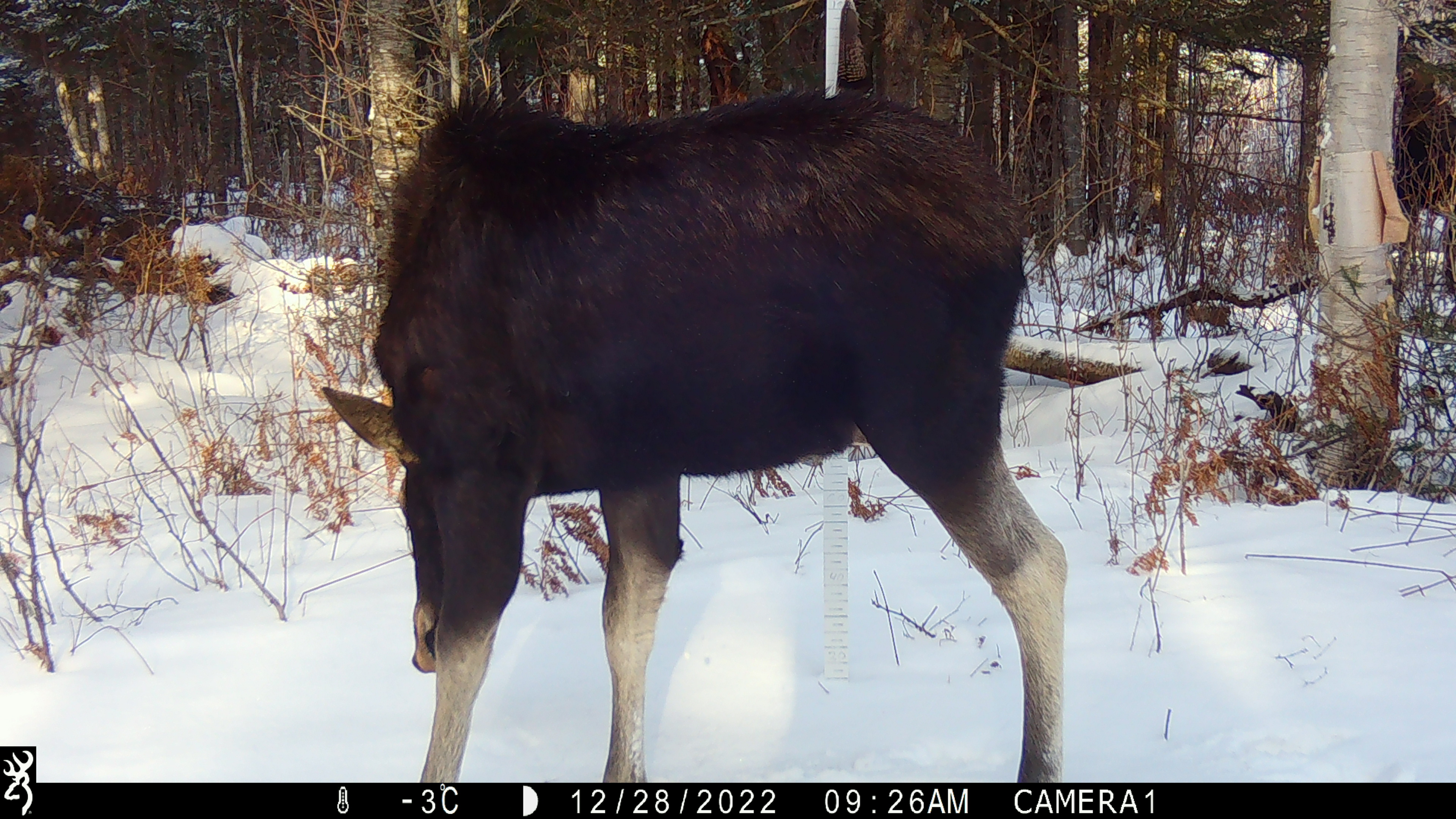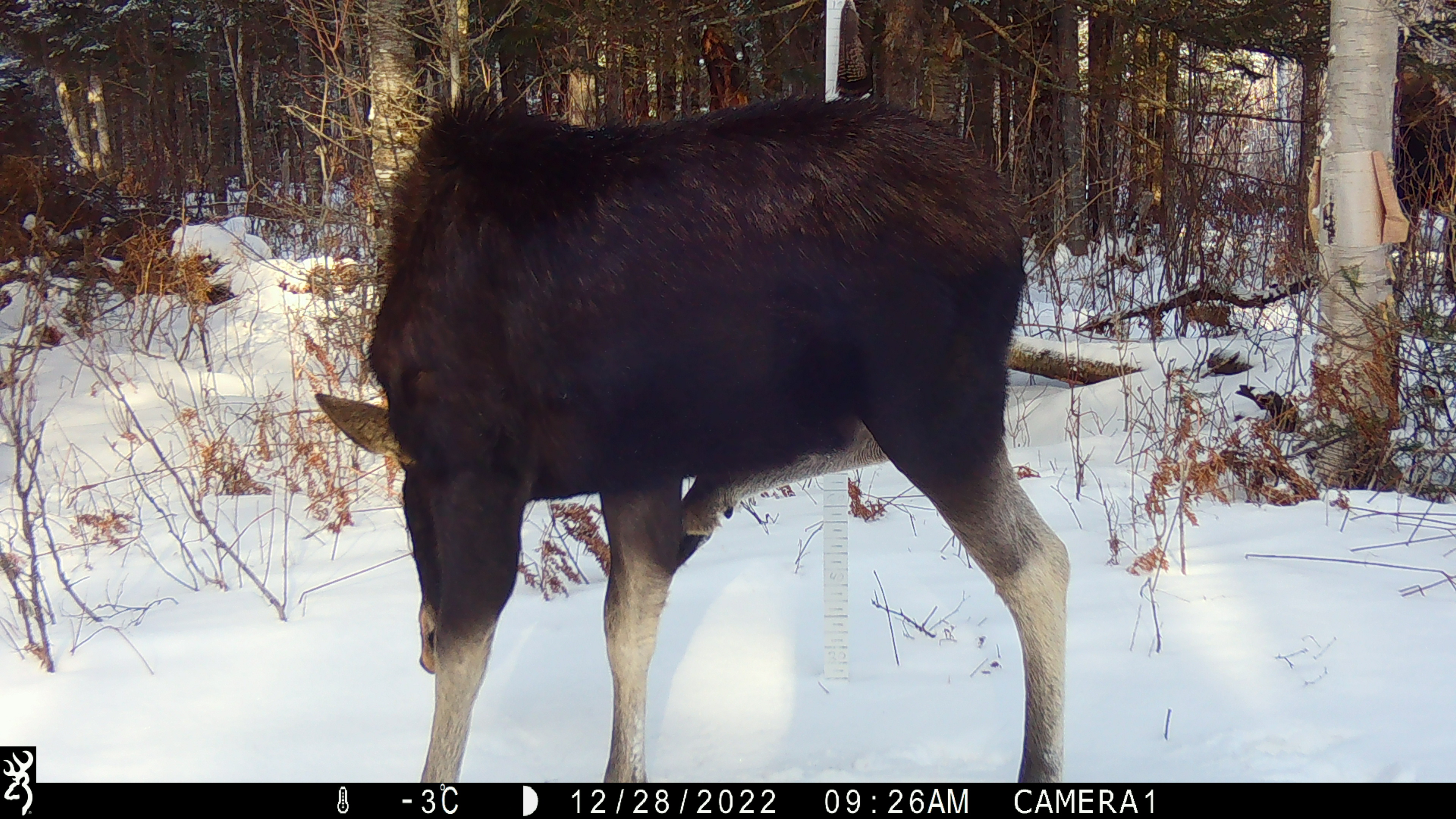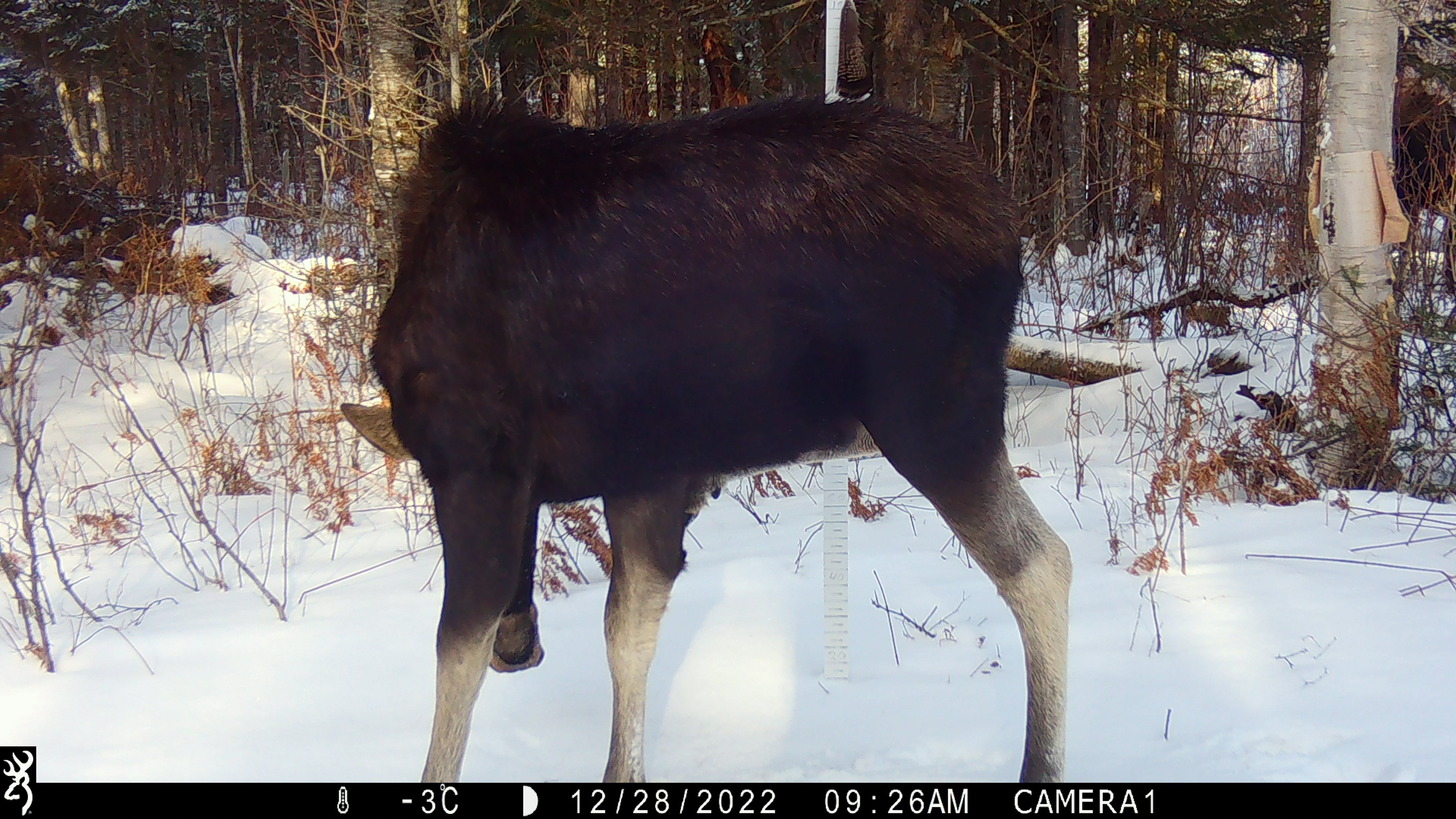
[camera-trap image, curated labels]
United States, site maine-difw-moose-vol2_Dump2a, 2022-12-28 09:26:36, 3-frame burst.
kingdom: Animalia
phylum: Chordata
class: Mammalia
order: Artiodactyla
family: Cervidae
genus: Alces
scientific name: Alces alces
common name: moose